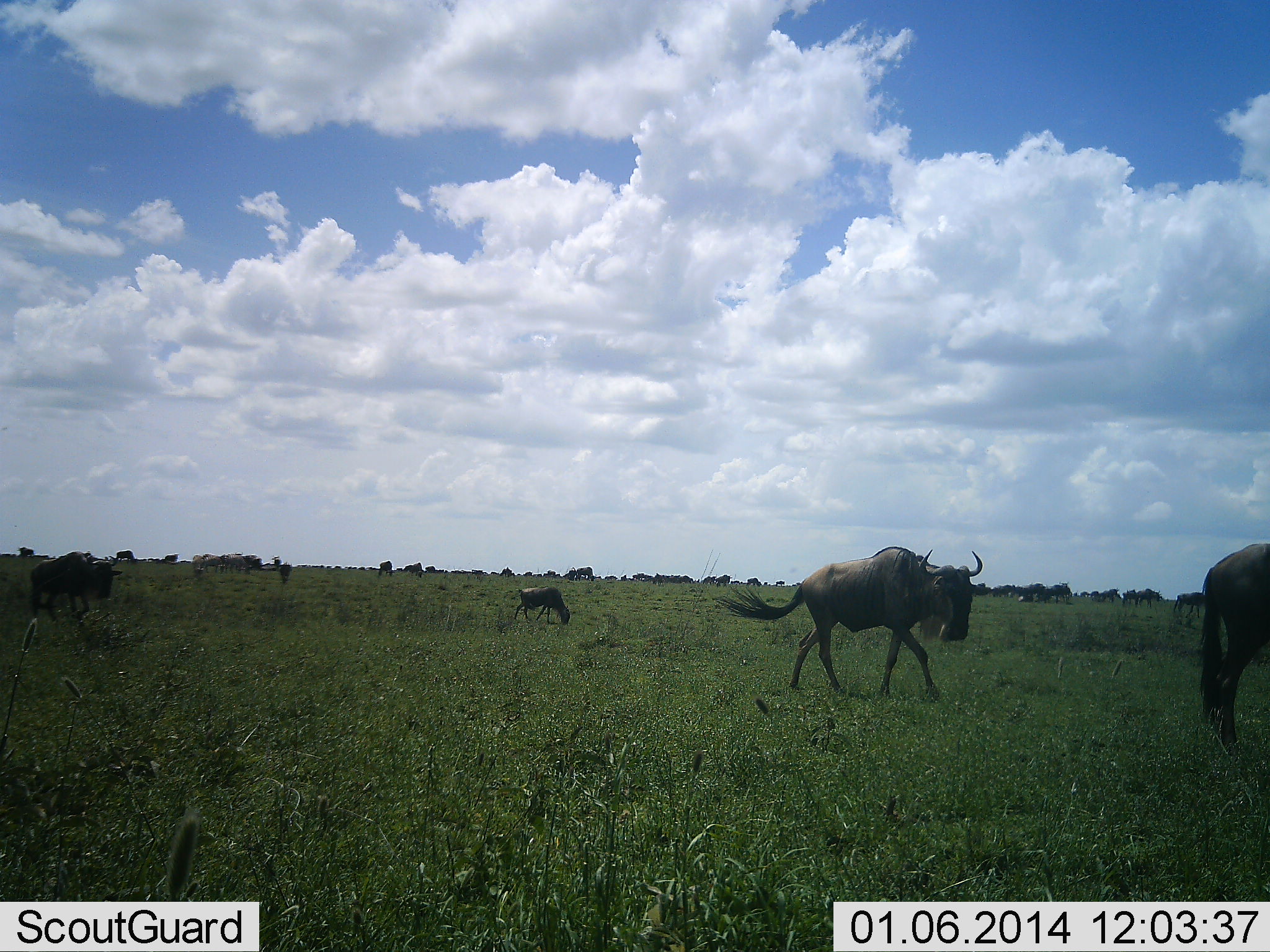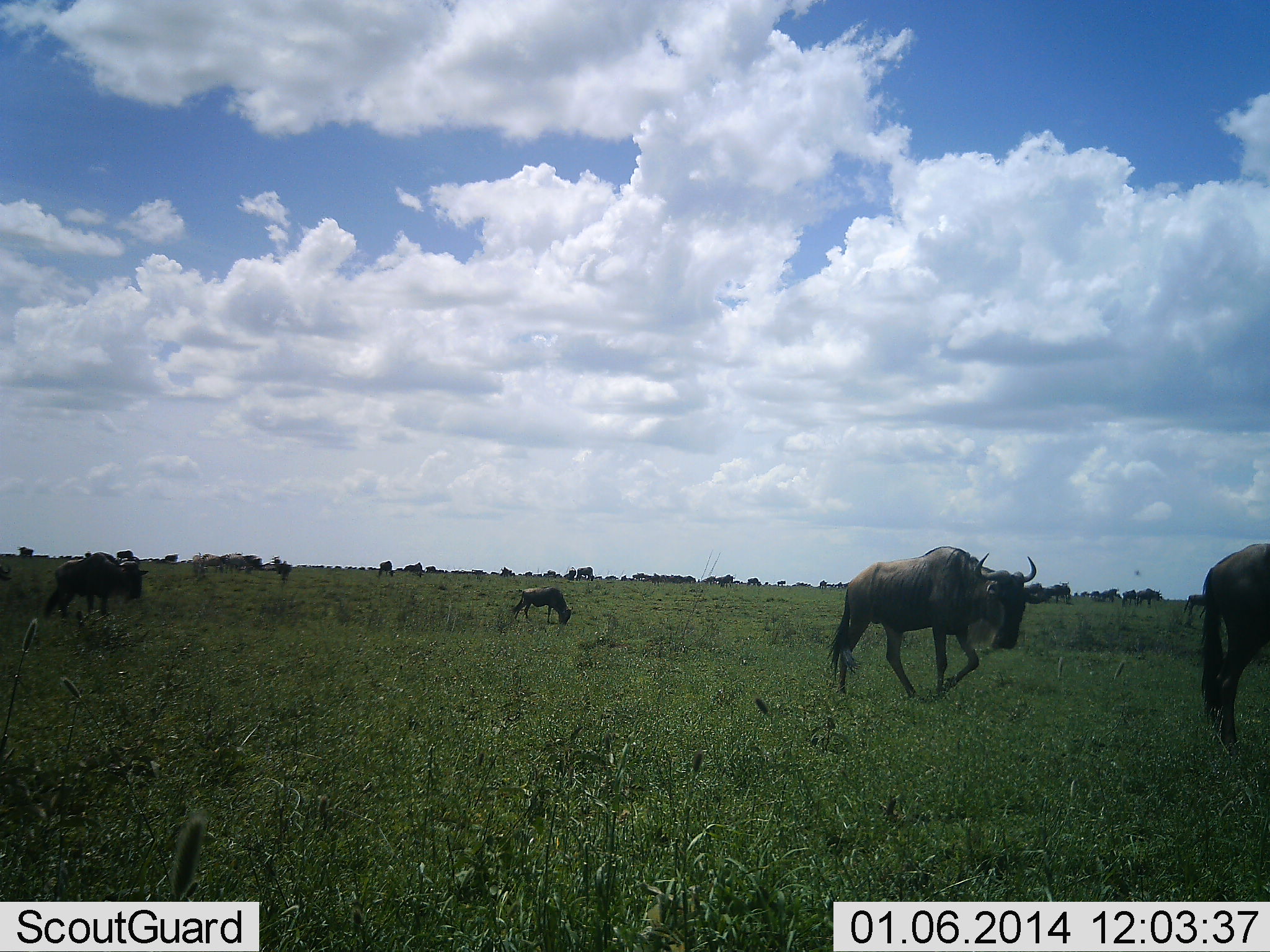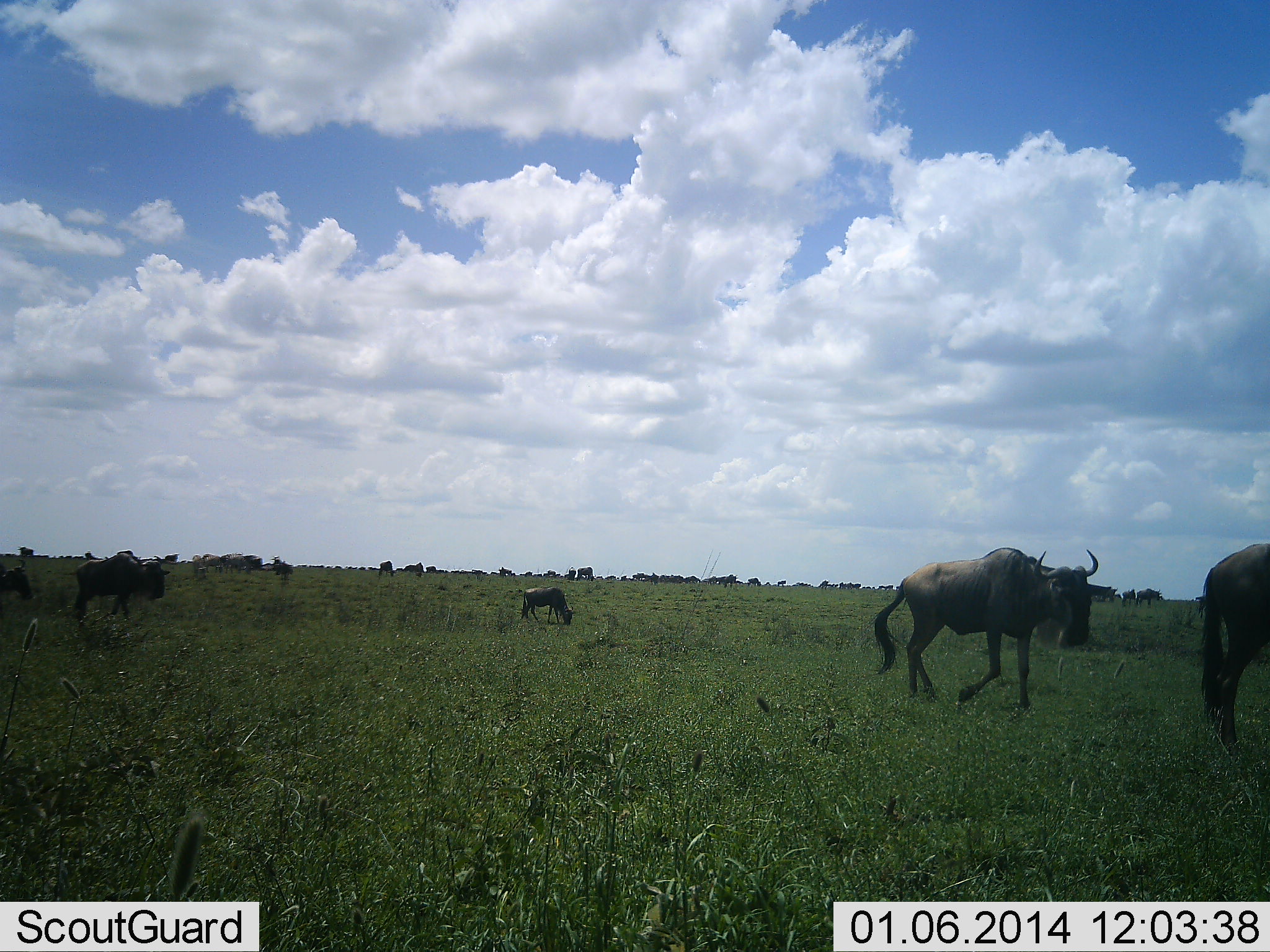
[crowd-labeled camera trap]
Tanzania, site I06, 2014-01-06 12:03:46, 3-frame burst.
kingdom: Animalia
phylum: Chordata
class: Mammalia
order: Artiodactyla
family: Bovidae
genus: Connochaetes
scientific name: Connochaetes taurinus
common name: blue wildebeest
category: wildebeest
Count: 11-50.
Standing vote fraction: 20%.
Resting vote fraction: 10%.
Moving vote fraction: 100%.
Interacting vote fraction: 0%.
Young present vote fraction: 10%.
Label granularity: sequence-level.